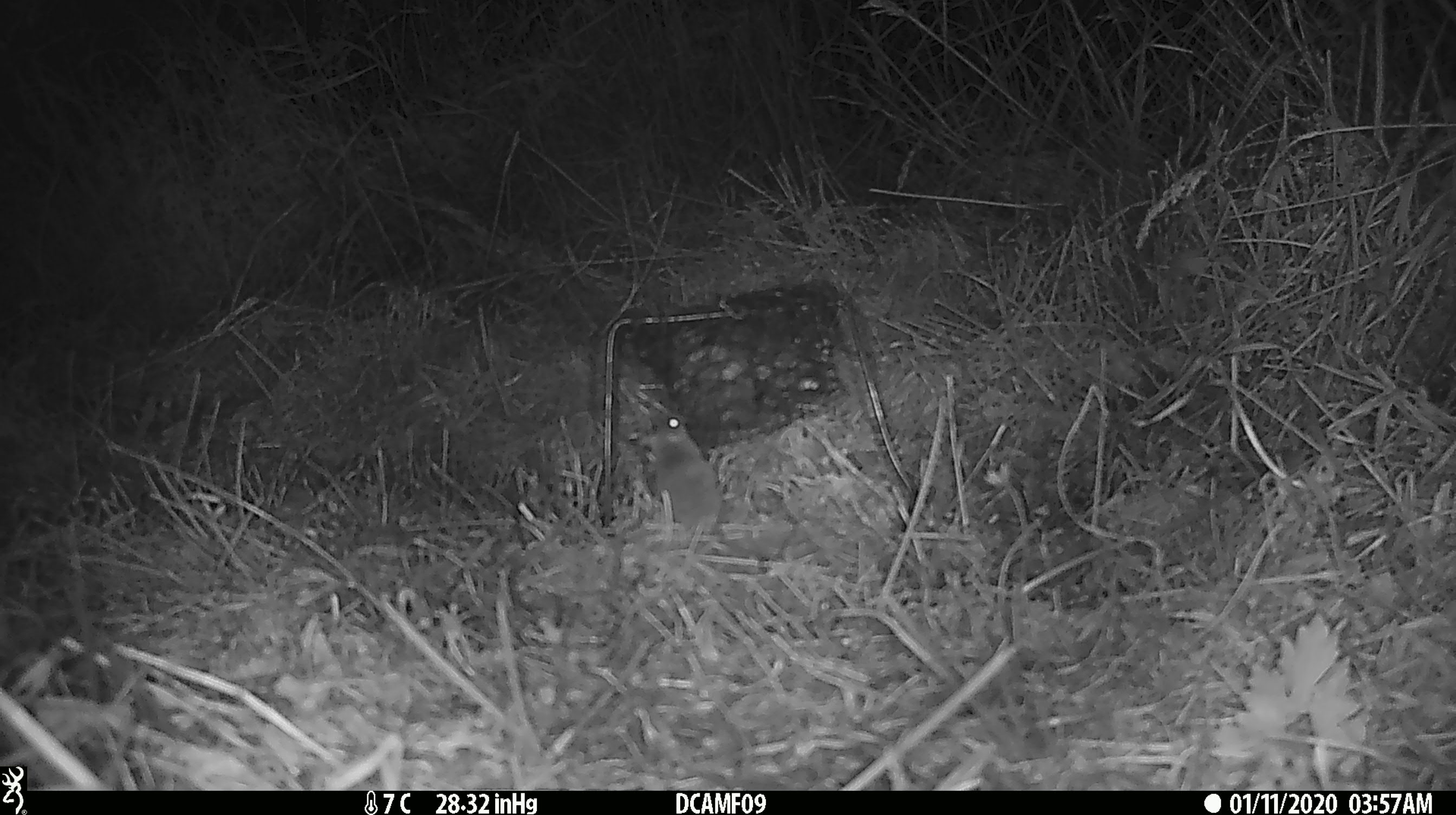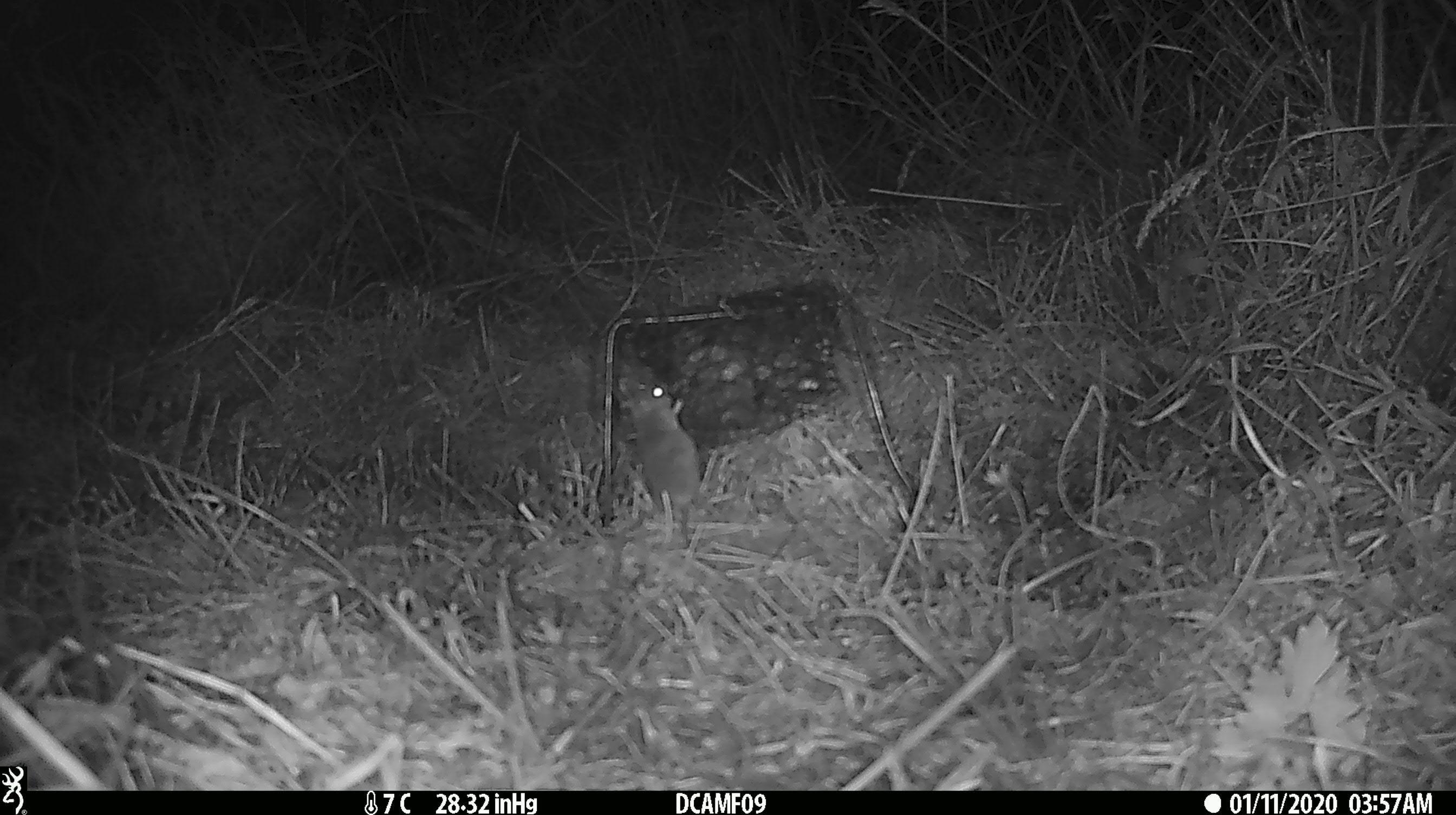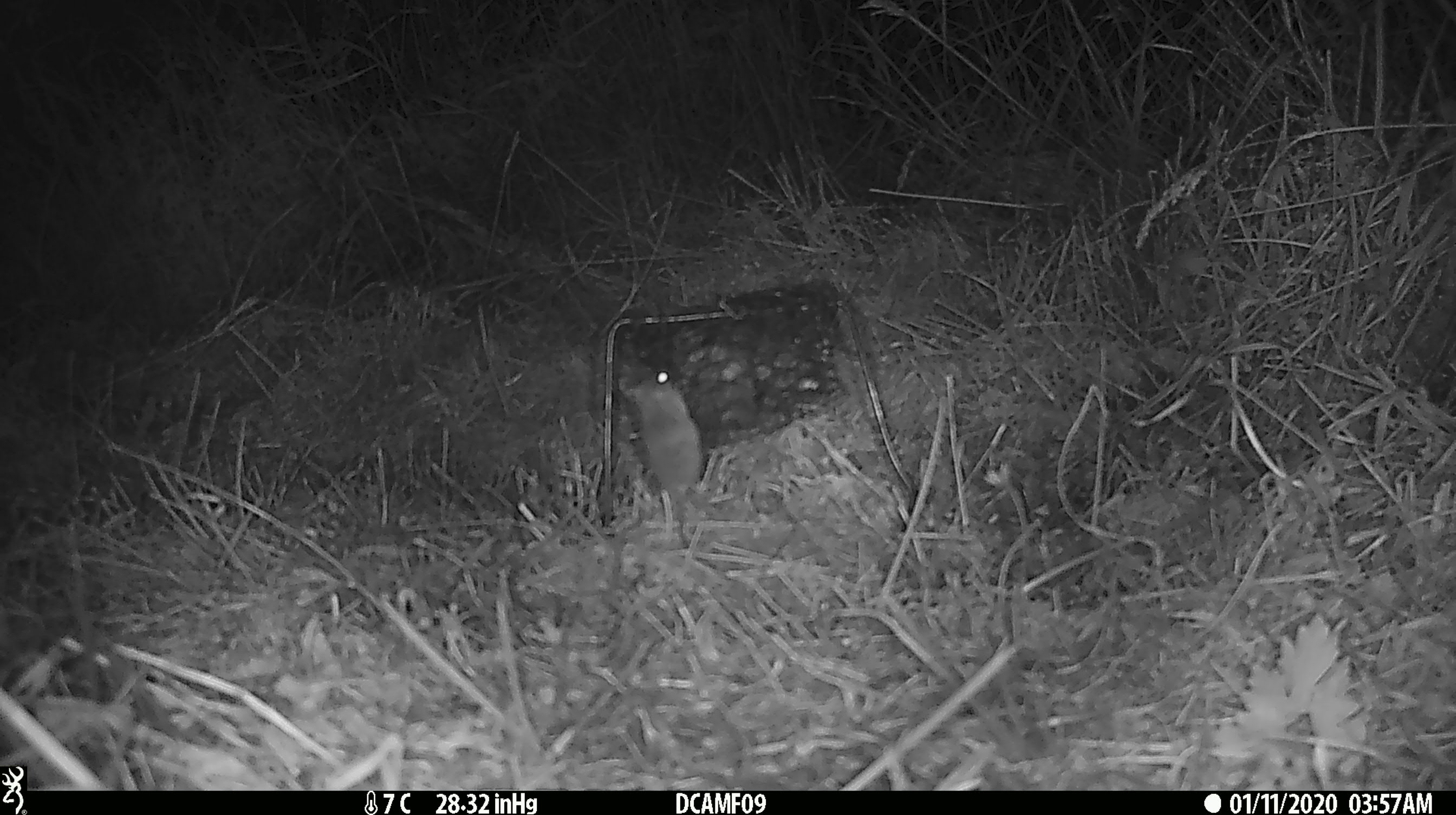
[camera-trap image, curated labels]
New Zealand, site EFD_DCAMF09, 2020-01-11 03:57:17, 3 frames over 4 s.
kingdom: Animalia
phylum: Chordata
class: Mammalia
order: Rodentia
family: Muridae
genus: Mus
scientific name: Mus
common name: mouse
Mouse (Mus).